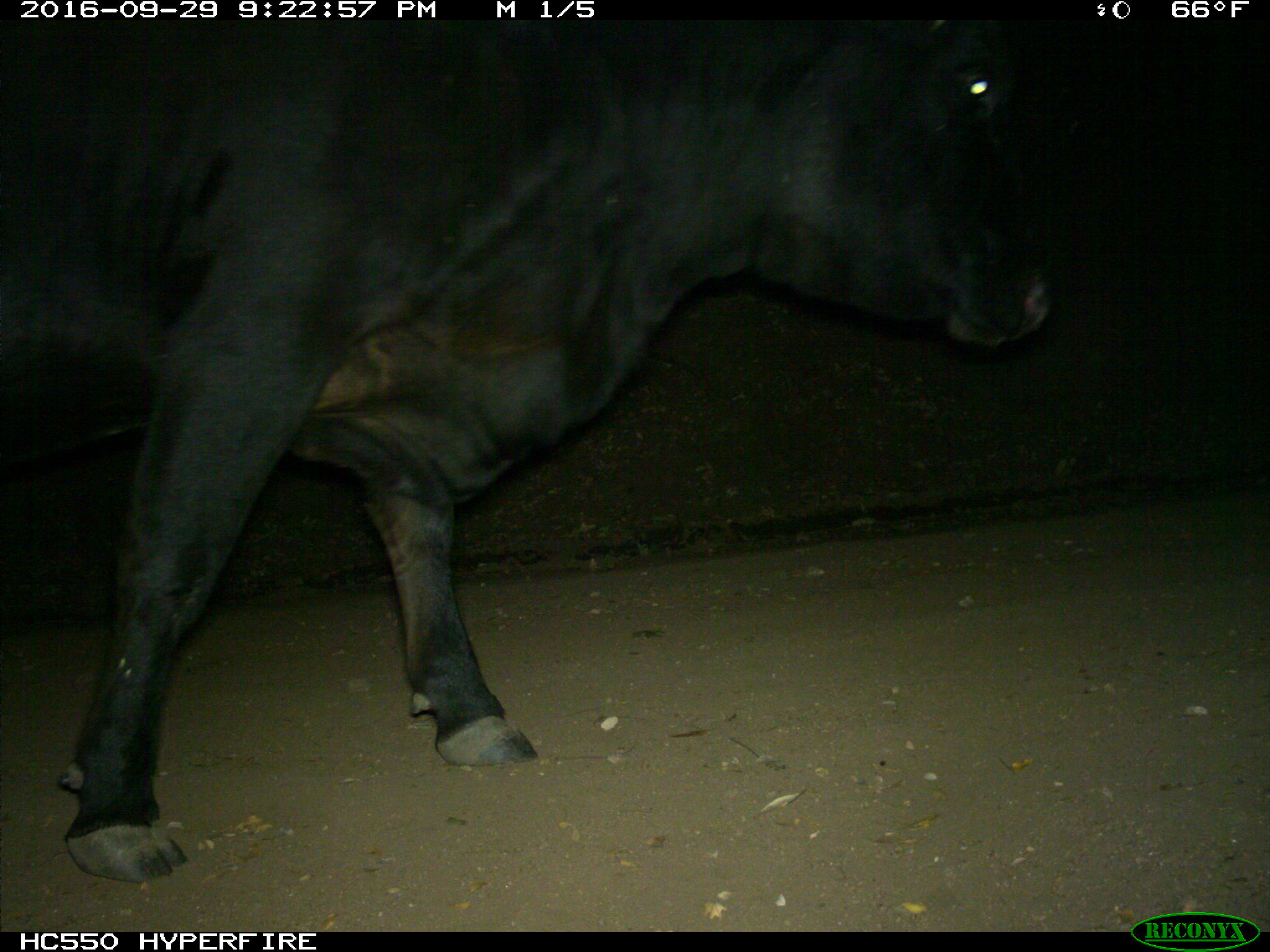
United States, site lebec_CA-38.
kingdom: Animalia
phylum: Chordata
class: Mammalia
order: Artiodactyla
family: Bovidae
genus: Bos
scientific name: Bos taurus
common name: domestic cow